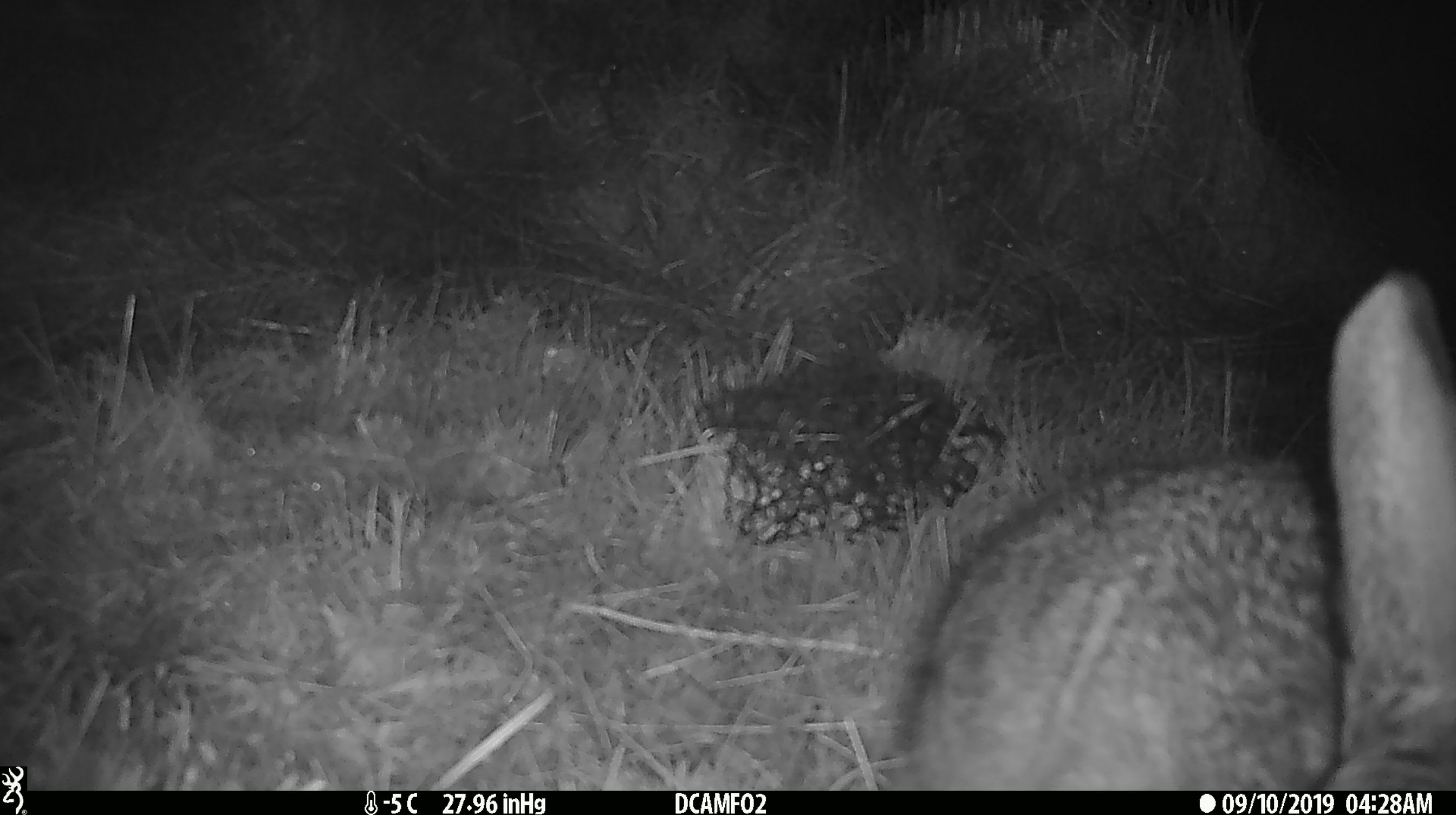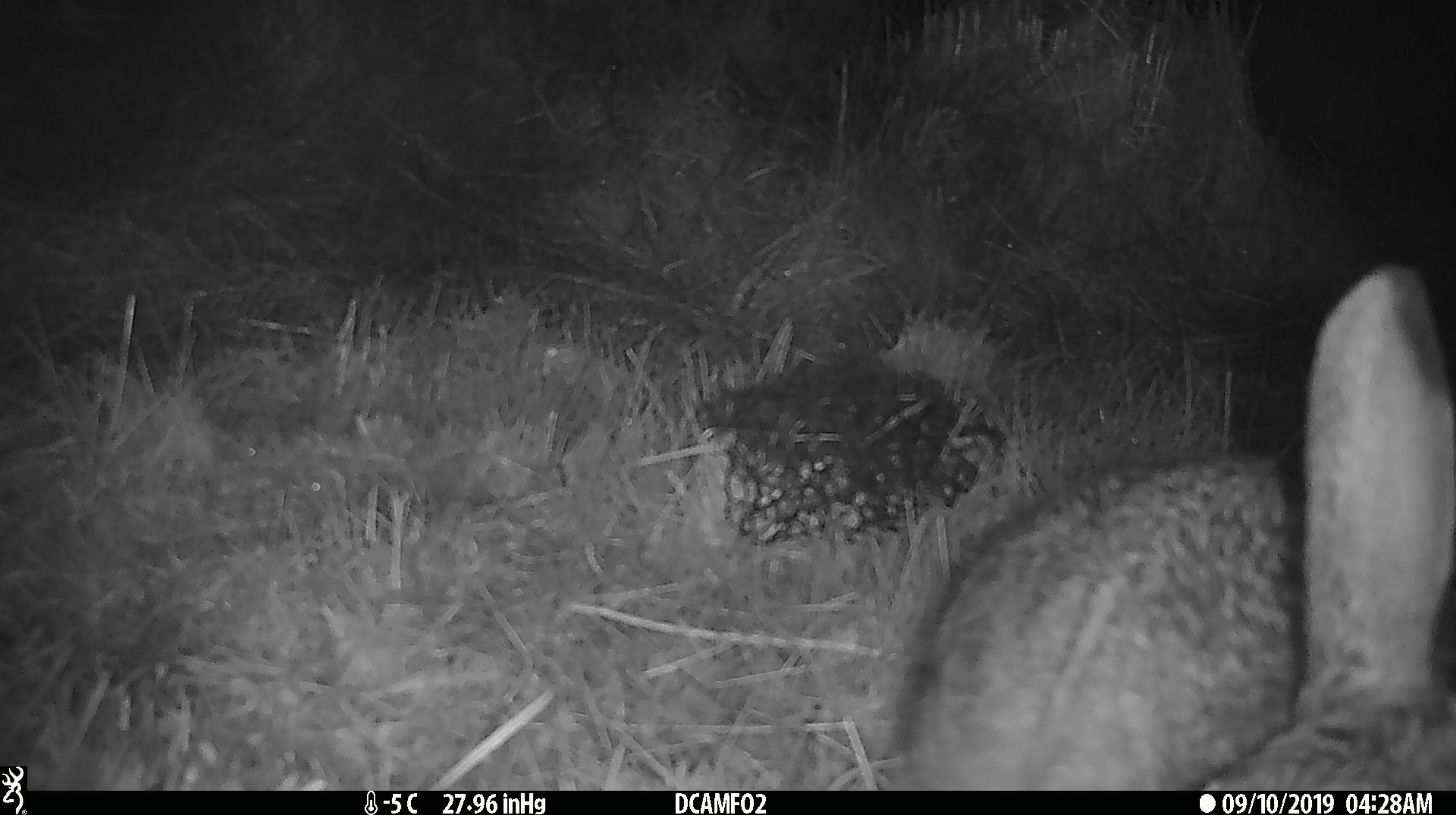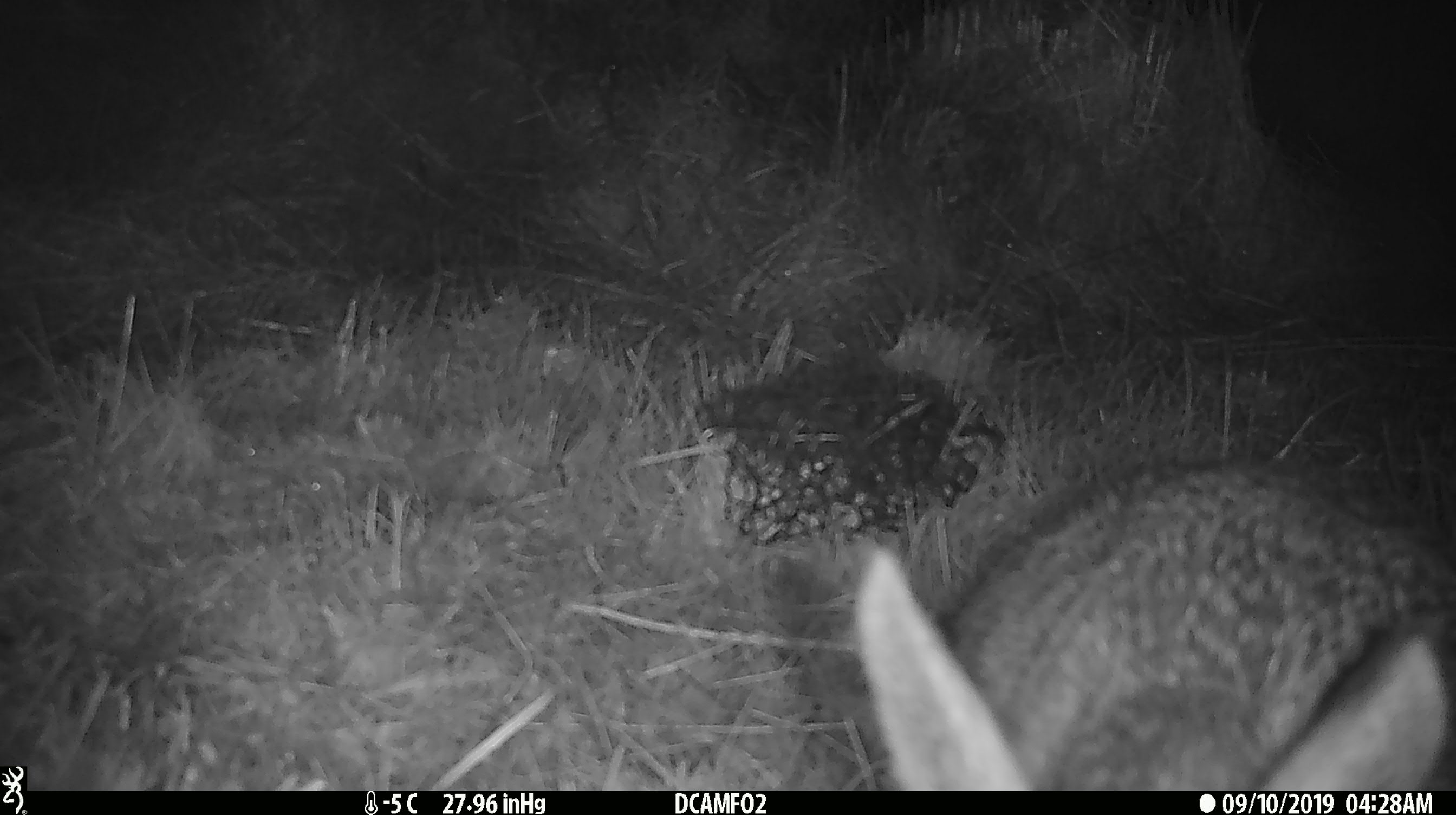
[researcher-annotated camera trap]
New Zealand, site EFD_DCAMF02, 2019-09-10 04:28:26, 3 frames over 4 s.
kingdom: Animalia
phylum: Chordata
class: Mammalia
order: Lagomorpha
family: Leporidae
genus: Lepus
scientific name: Lepus europaeus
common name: brown hare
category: hare